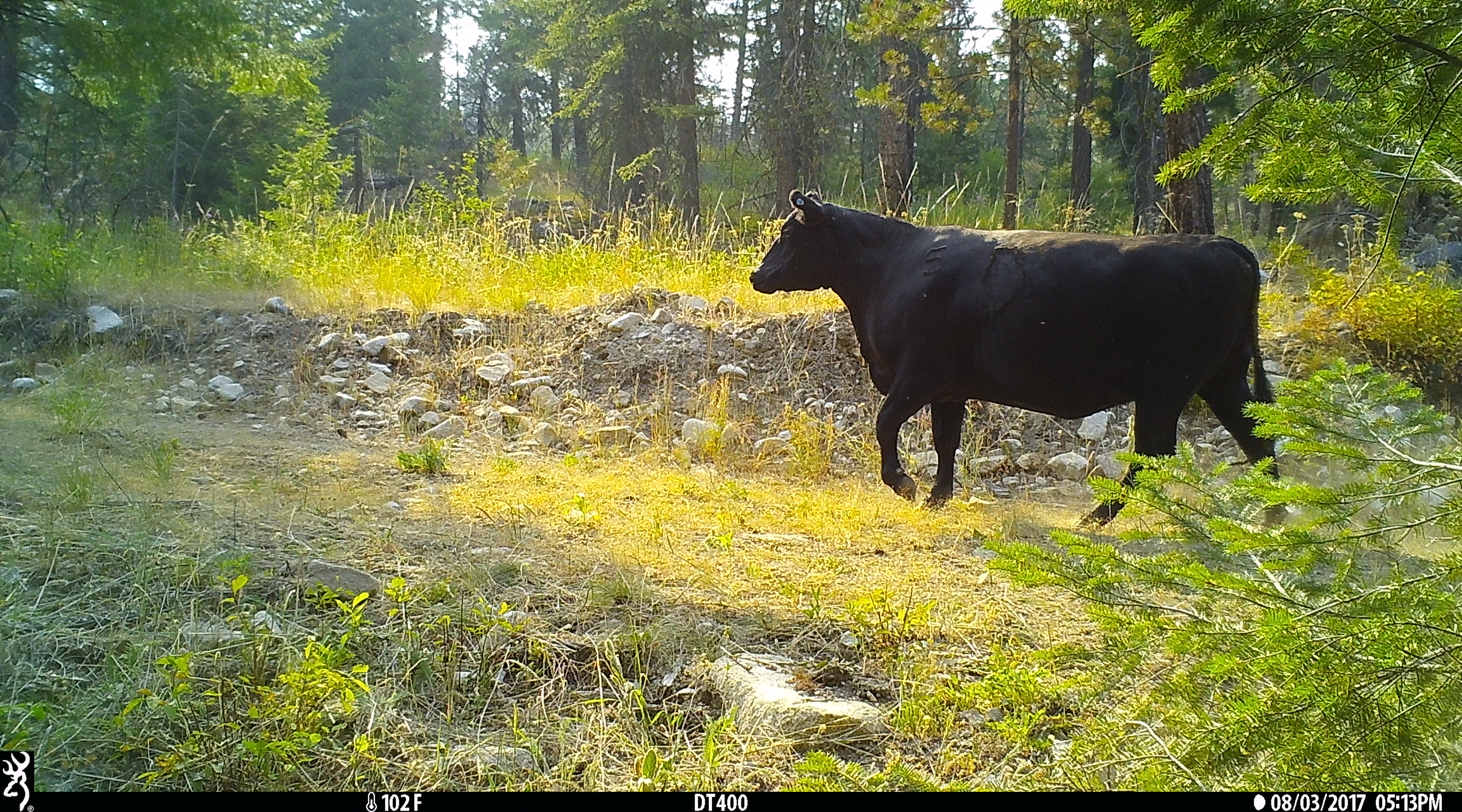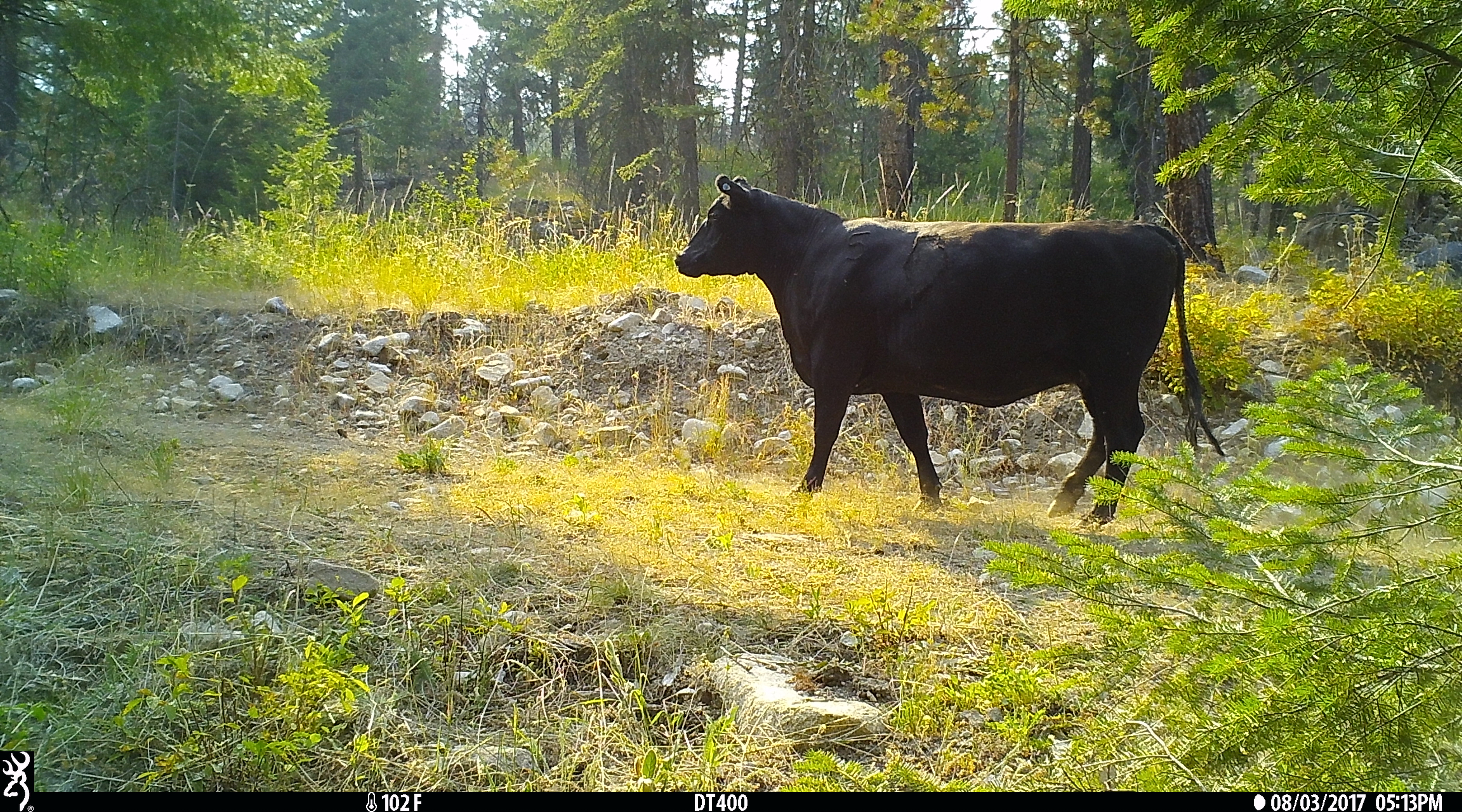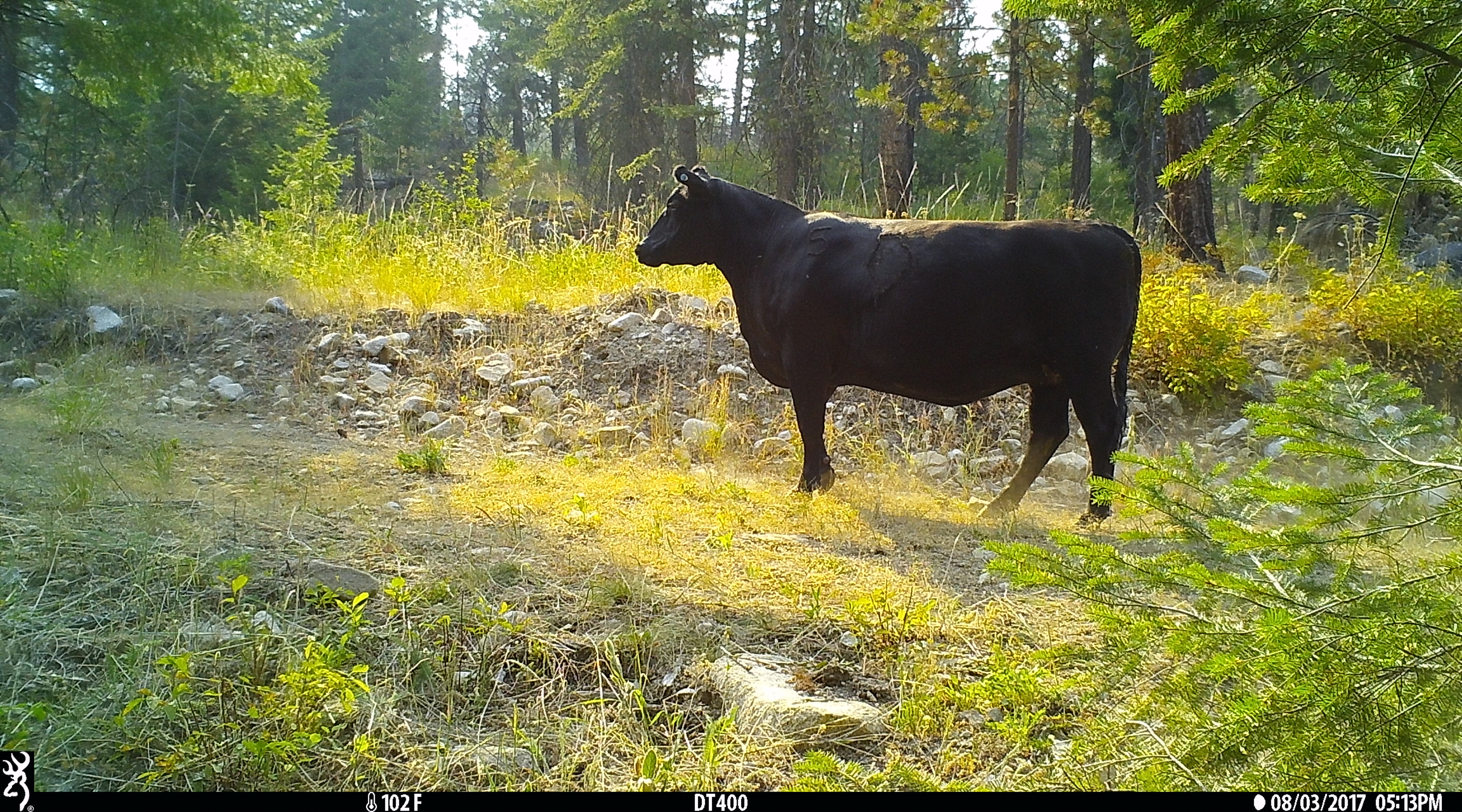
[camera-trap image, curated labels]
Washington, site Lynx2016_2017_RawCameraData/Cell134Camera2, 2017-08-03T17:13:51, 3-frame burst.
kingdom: Animalia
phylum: Chordata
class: Mammalia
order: Artiodactyla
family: Bovidae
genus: Bos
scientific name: Bos taurus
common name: domestic cattle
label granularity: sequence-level